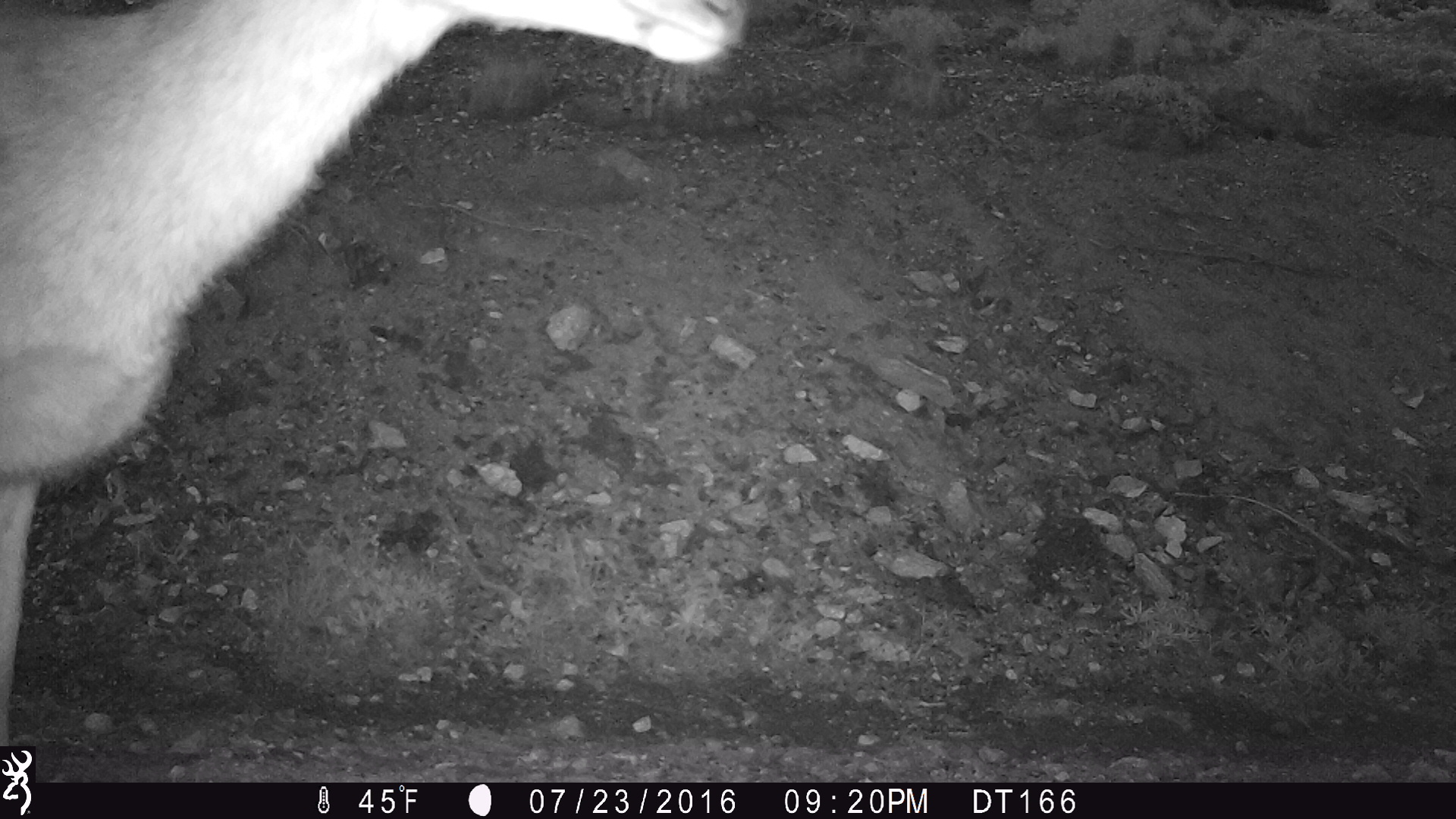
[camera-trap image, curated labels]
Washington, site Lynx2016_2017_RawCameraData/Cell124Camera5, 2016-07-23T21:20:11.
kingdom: Animalia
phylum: Chordata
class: Mammalia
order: Artiodactyla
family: Cervidae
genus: Odocoileus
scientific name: Odocoileus hemionus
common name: mule deer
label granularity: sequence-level